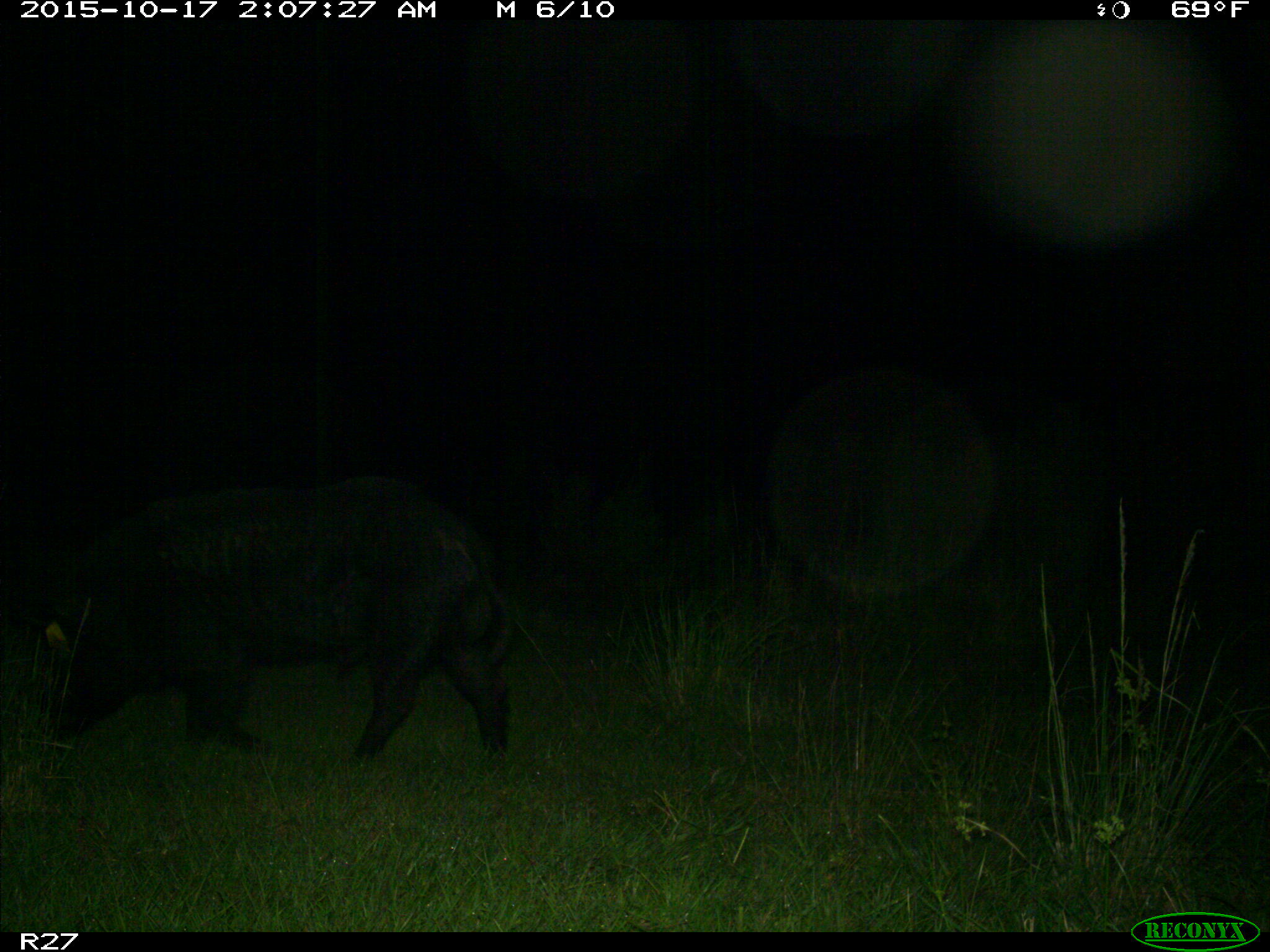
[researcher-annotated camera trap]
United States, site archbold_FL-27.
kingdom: Animalia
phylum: Chordata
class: Mammalia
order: Artiodactyla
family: Suidae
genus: Sus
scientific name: Sus scrofa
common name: wild boar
Sus scrofa (wild boar).